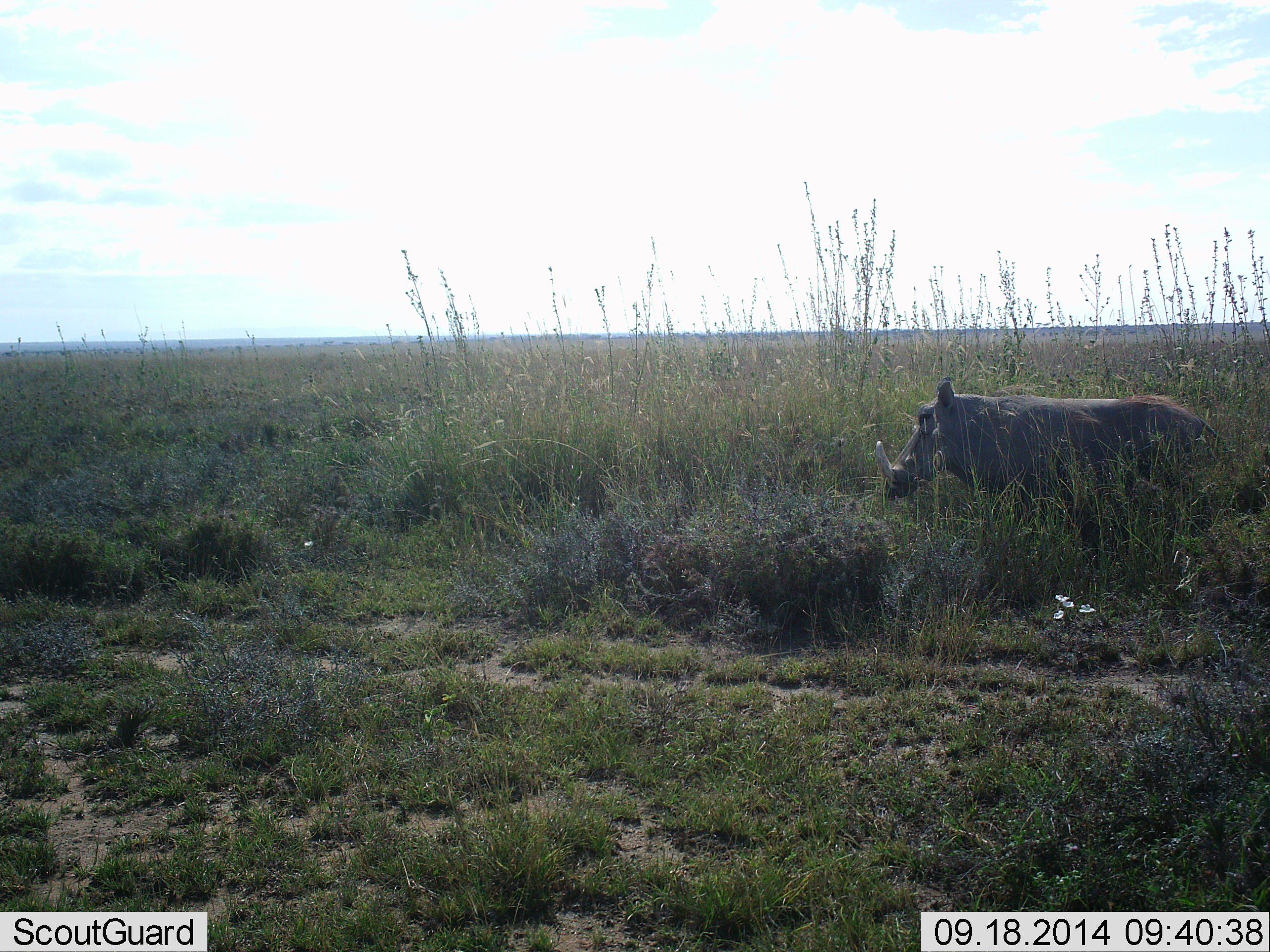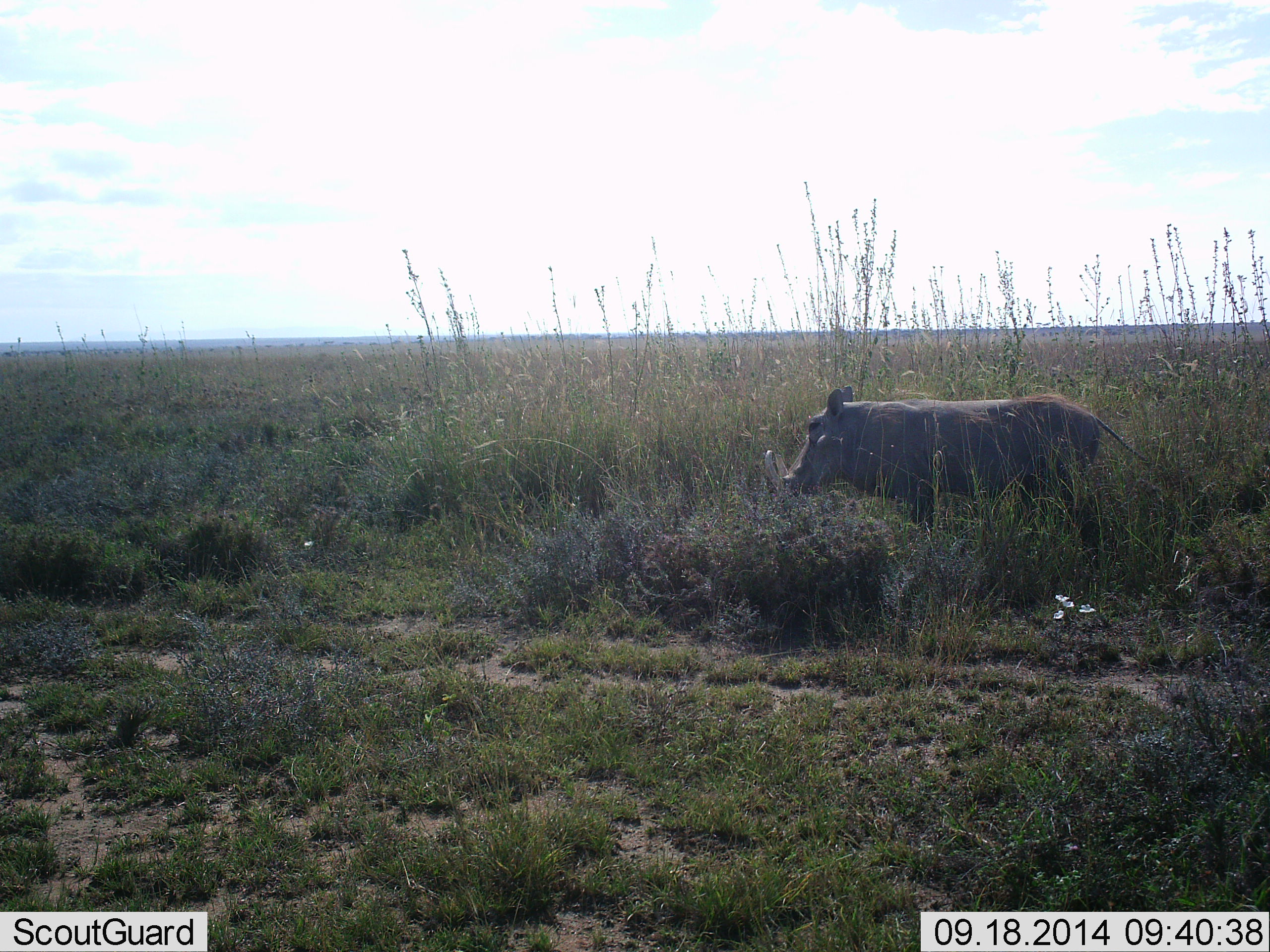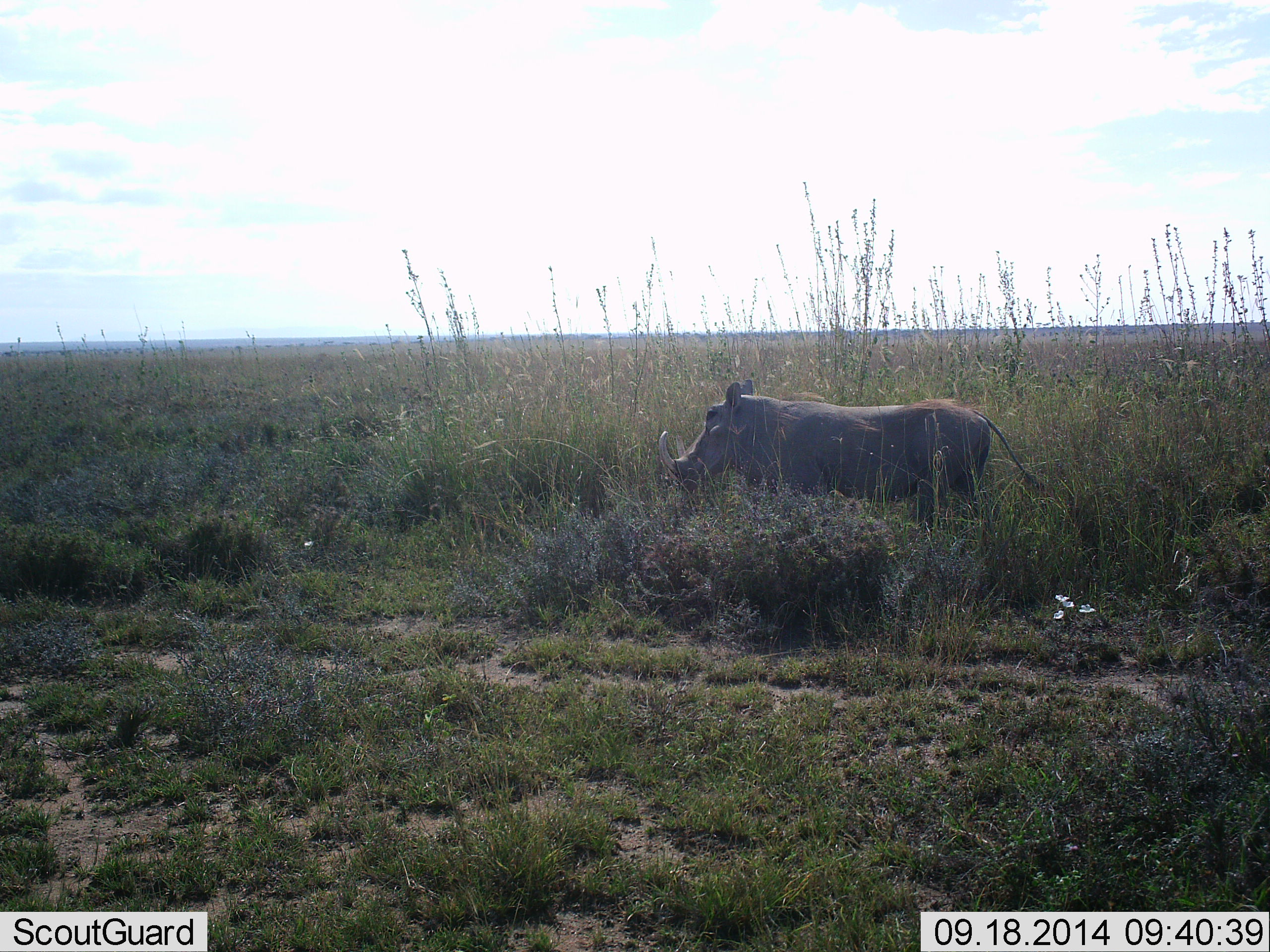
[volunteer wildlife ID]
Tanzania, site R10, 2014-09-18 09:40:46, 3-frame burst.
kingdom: Animalia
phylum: Chordata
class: Mammalia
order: Artiodactyla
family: Suidae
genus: Phacochoerus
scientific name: Phacochoerus africanus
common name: warthog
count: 1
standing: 0%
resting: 0%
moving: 100%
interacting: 0%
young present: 0%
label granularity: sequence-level